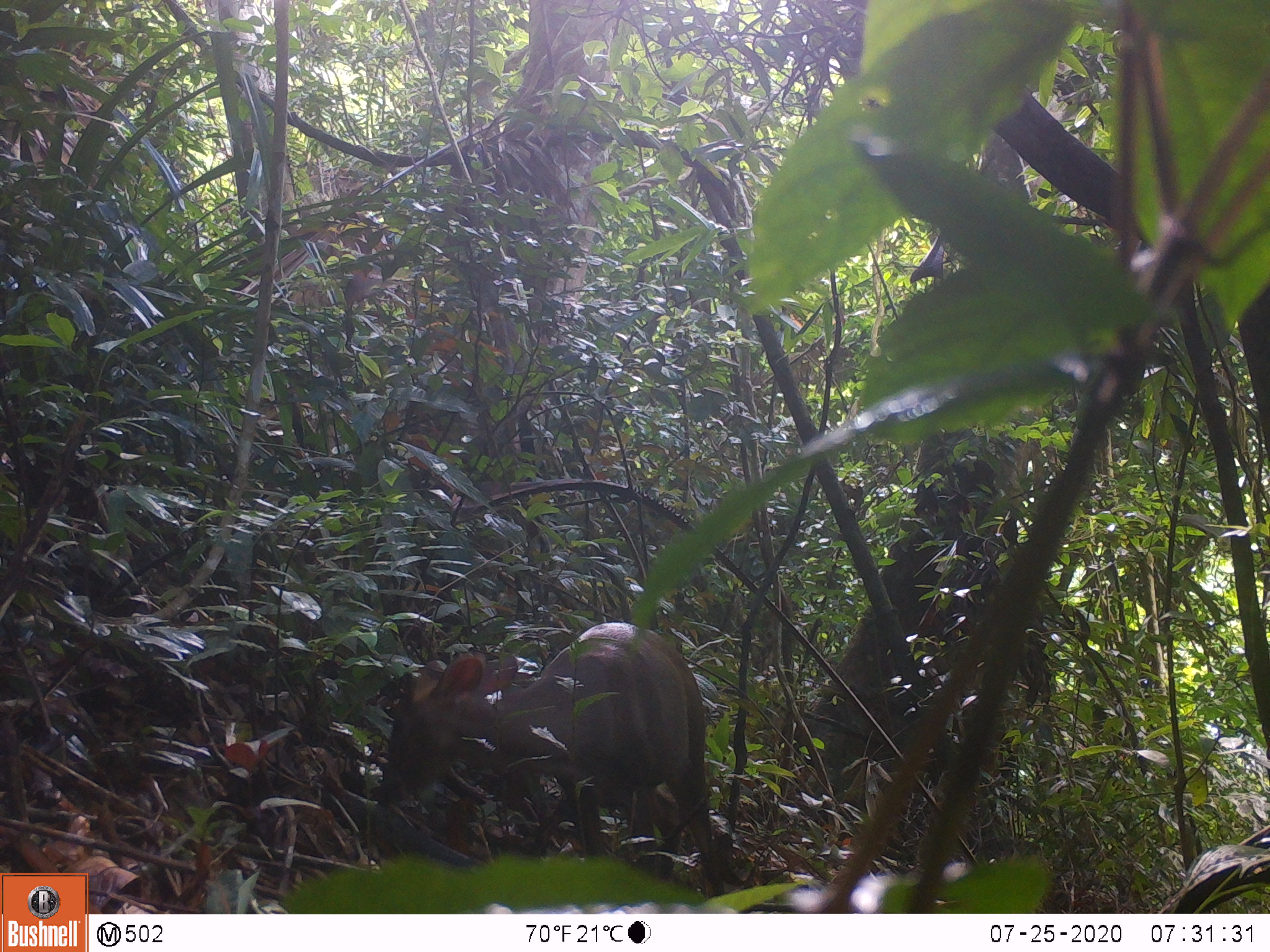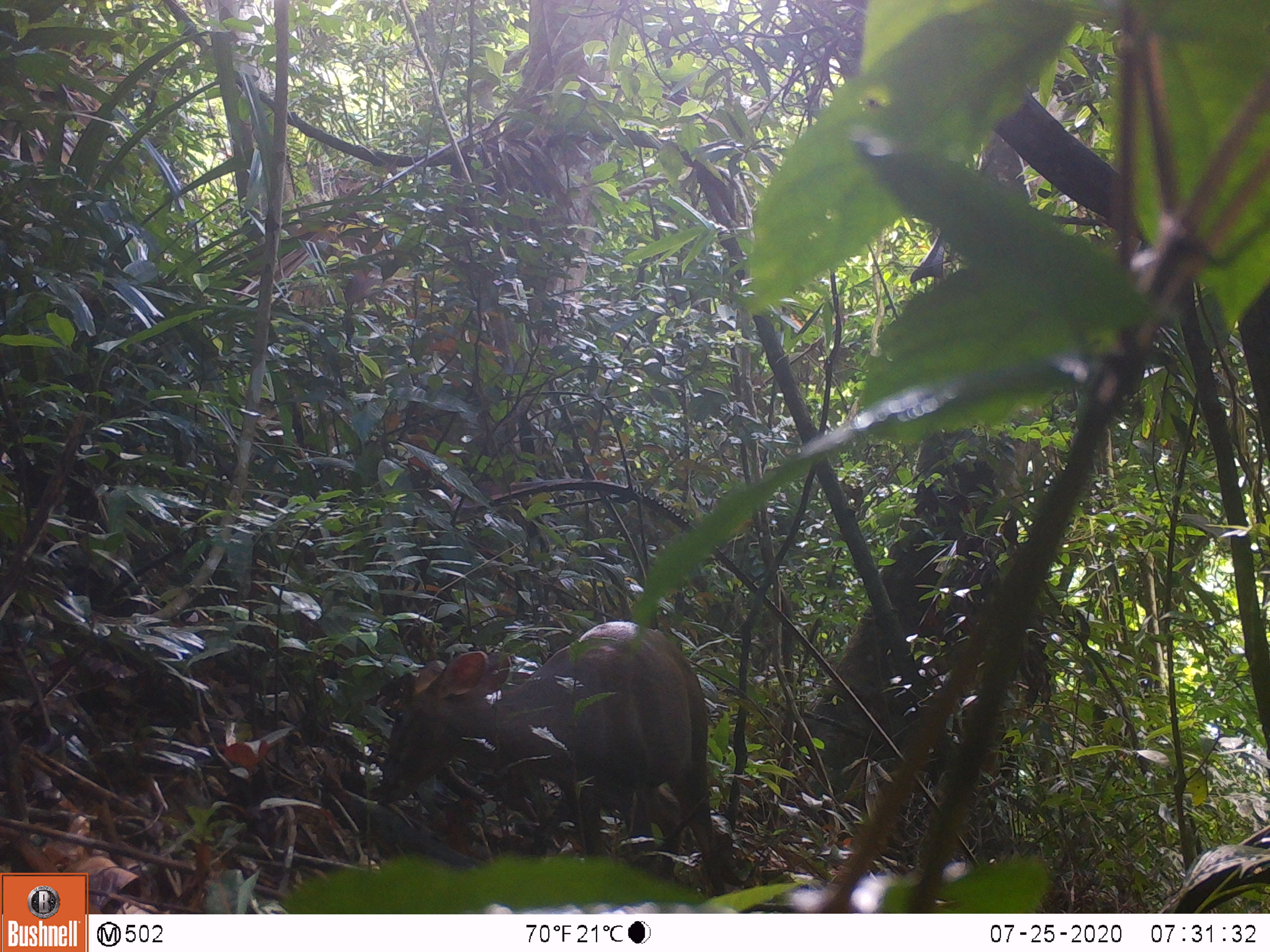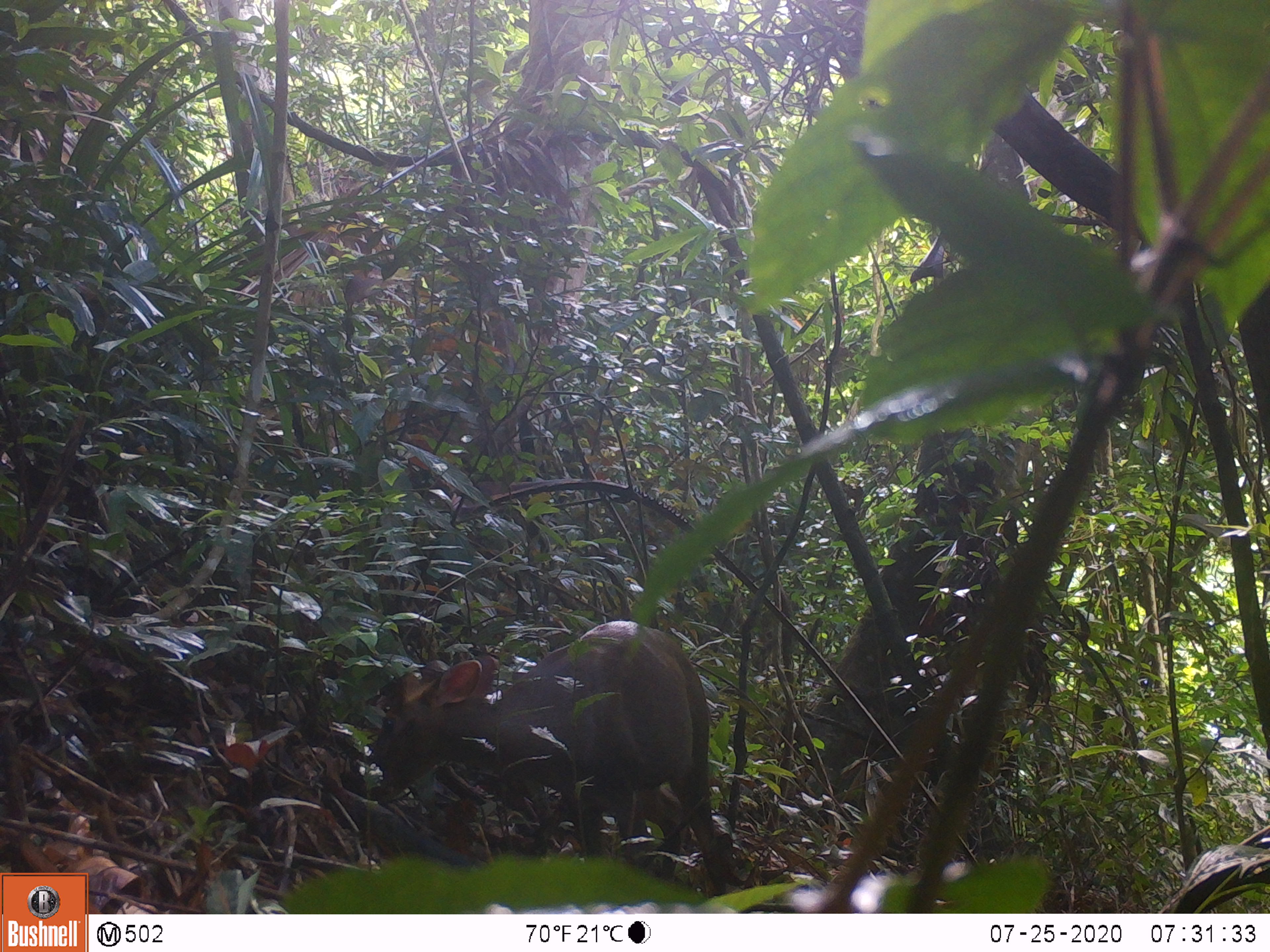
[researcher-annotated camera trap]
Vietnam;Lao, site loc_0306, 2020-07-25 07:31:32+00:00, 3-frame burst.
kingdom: Animalia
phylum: Chordata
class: Mammalia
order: Artiodactyla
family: Cervidae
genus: Muntiacus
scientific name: Muntiacus rooseveltorum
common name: roosevelt's muntjac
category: roosevelts muntjac group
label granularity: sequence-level